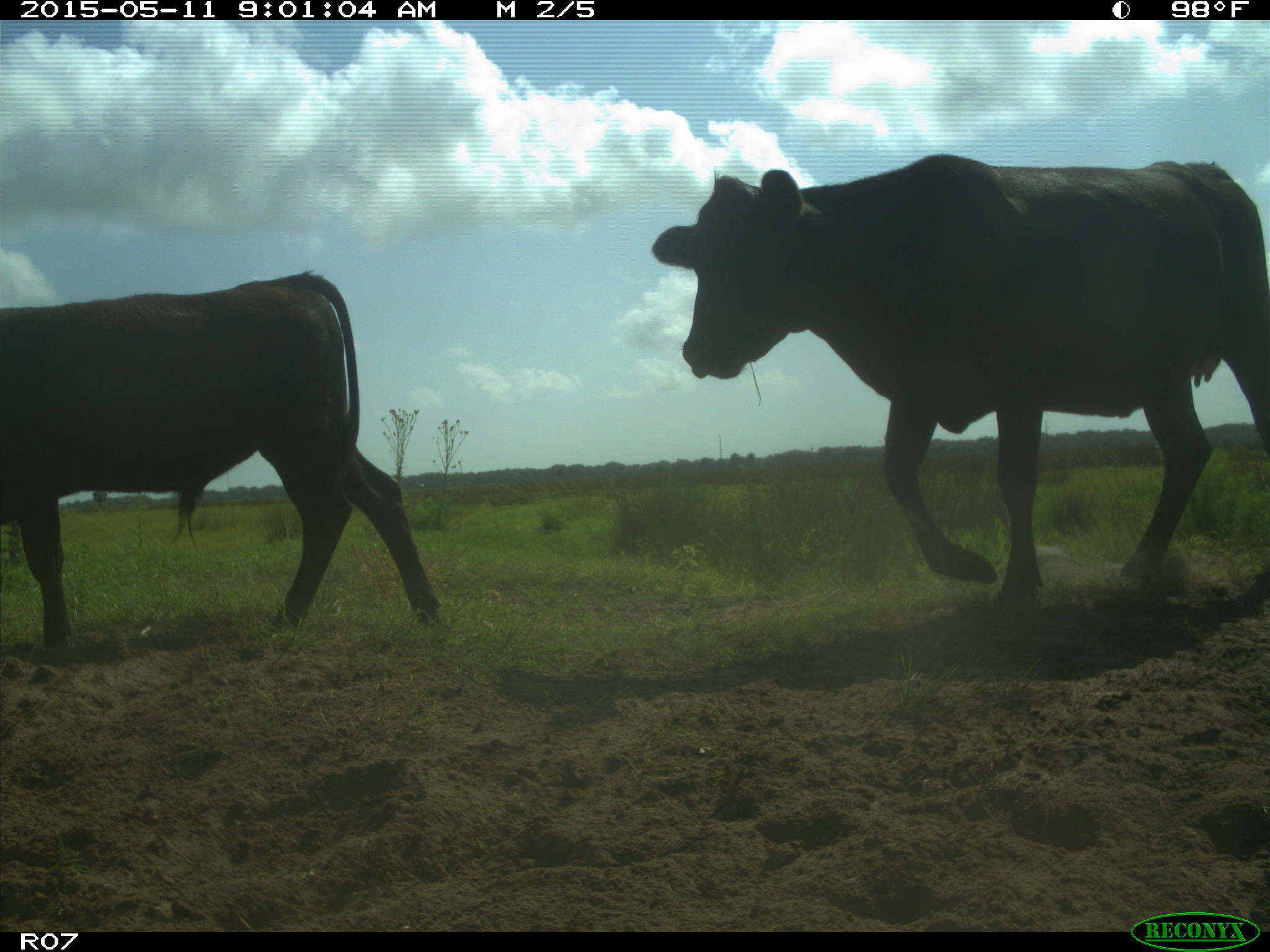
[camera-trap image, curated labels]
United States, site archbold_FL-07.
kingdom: Animalia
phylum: Chordata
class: Mammalia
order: Artiodactyla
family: Bovidae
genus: Bos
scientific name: Bos taurus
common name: domestic cow